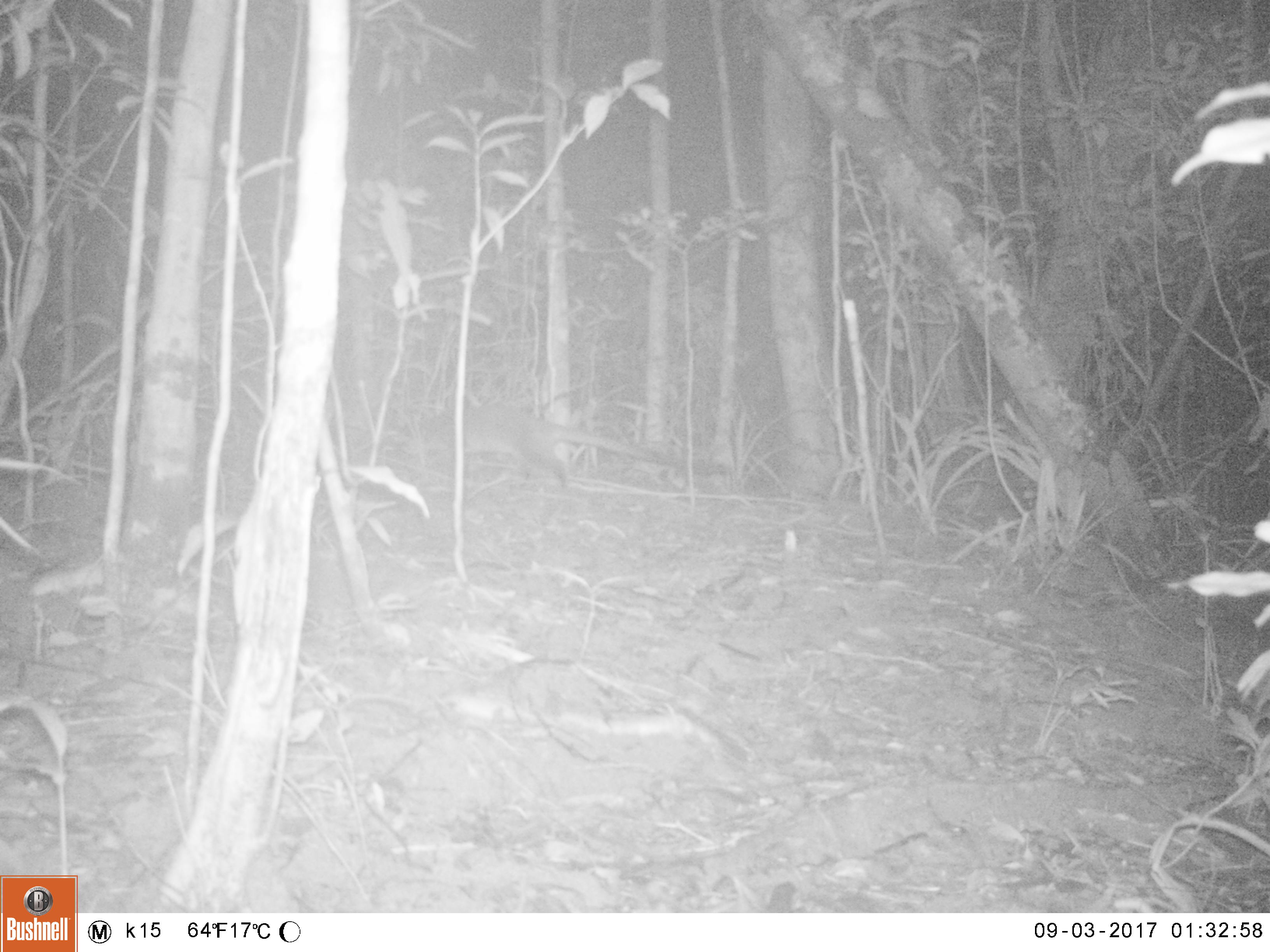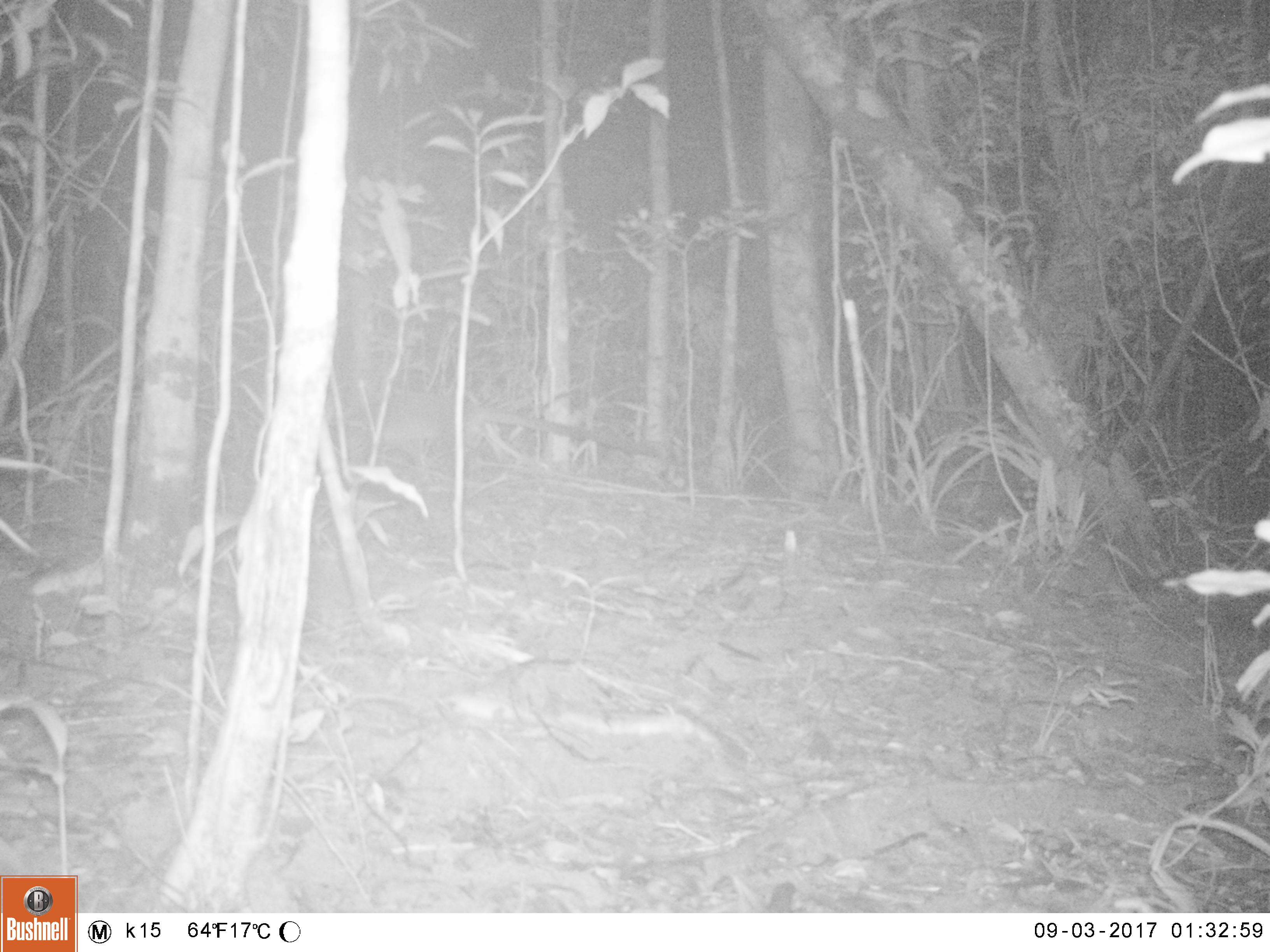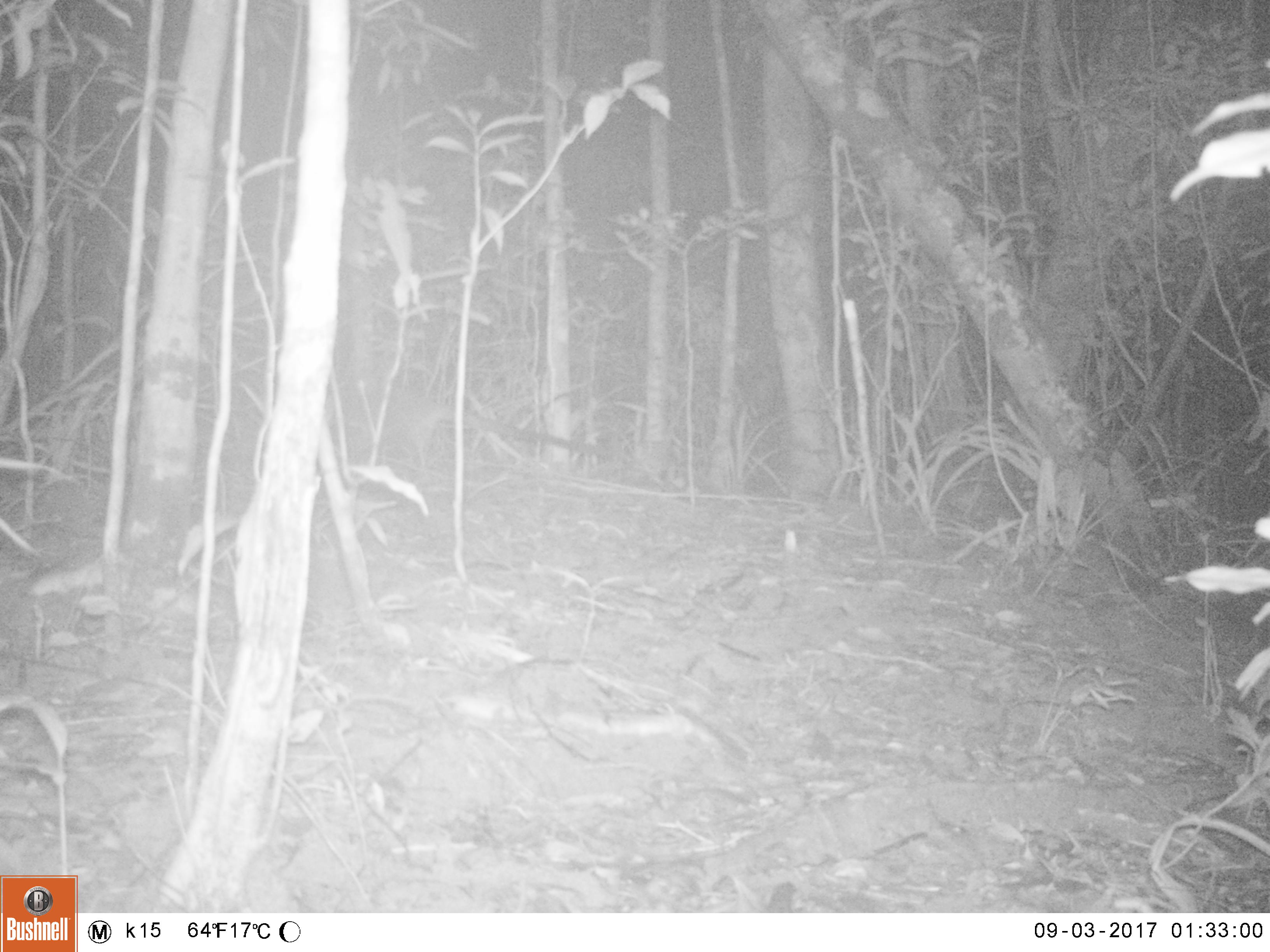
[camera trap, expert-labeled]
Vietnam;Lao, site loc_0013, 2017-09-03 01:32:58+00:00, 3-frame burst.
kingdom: Animalia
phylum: Chordata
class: Mammalia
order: Carnivora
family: Viverridae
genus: Paguma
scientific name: Paguma larvata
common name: masked palm civet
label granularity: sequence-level